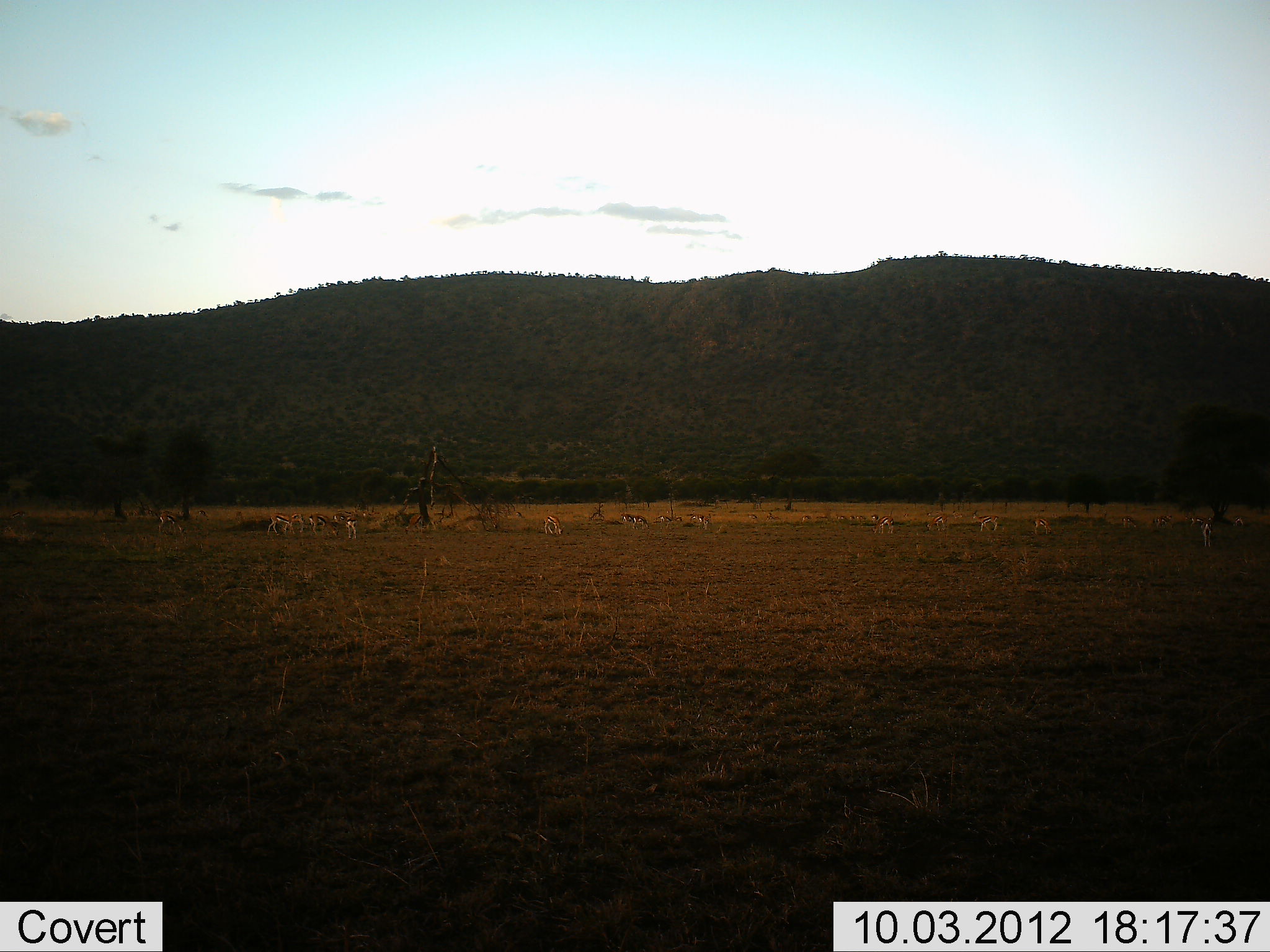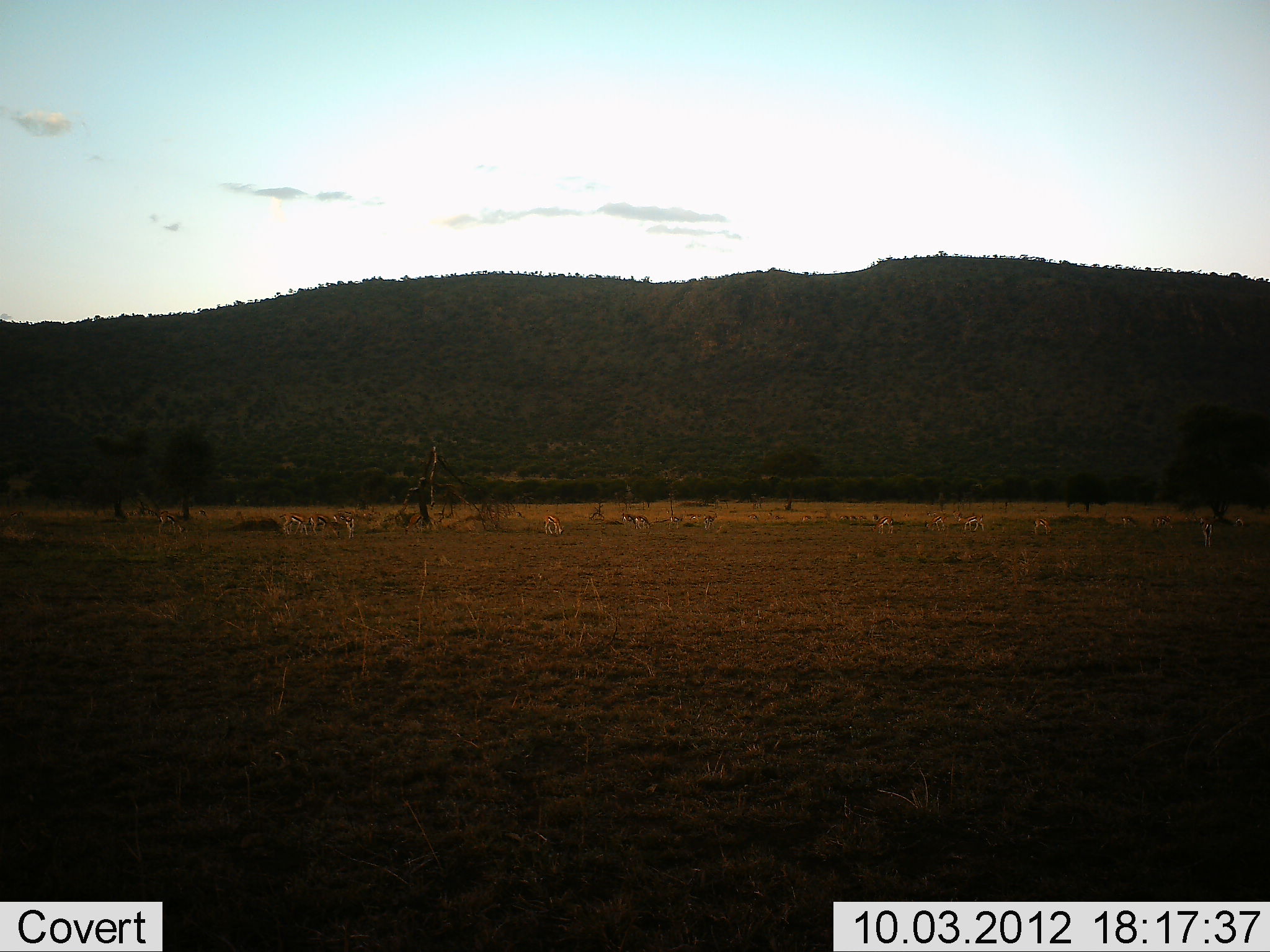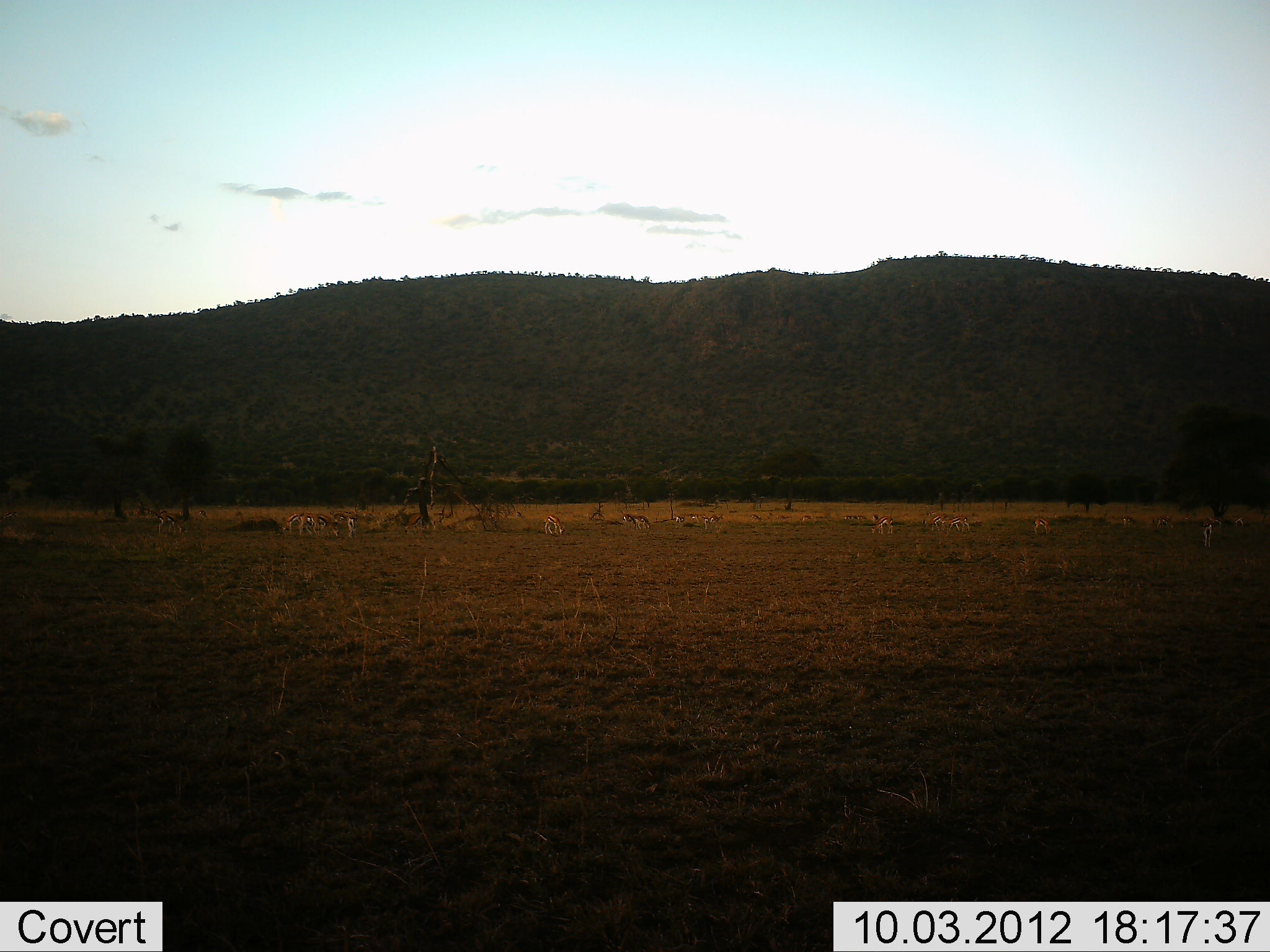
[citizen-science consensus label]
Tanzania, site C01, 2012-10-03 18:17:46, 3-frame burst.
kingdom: Animalia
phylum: Chordata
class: Mammalia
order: Artiodactyla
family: Bovidae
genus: Eudorcas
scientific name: Eudorcas thomsonii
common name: thomson's gazelle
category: gazellethomsons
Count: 11-50.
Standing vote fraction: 27%.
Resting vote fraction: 0%.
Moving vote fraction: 36%.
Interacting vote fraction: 0%.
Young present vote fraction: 0%.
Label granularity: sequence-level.